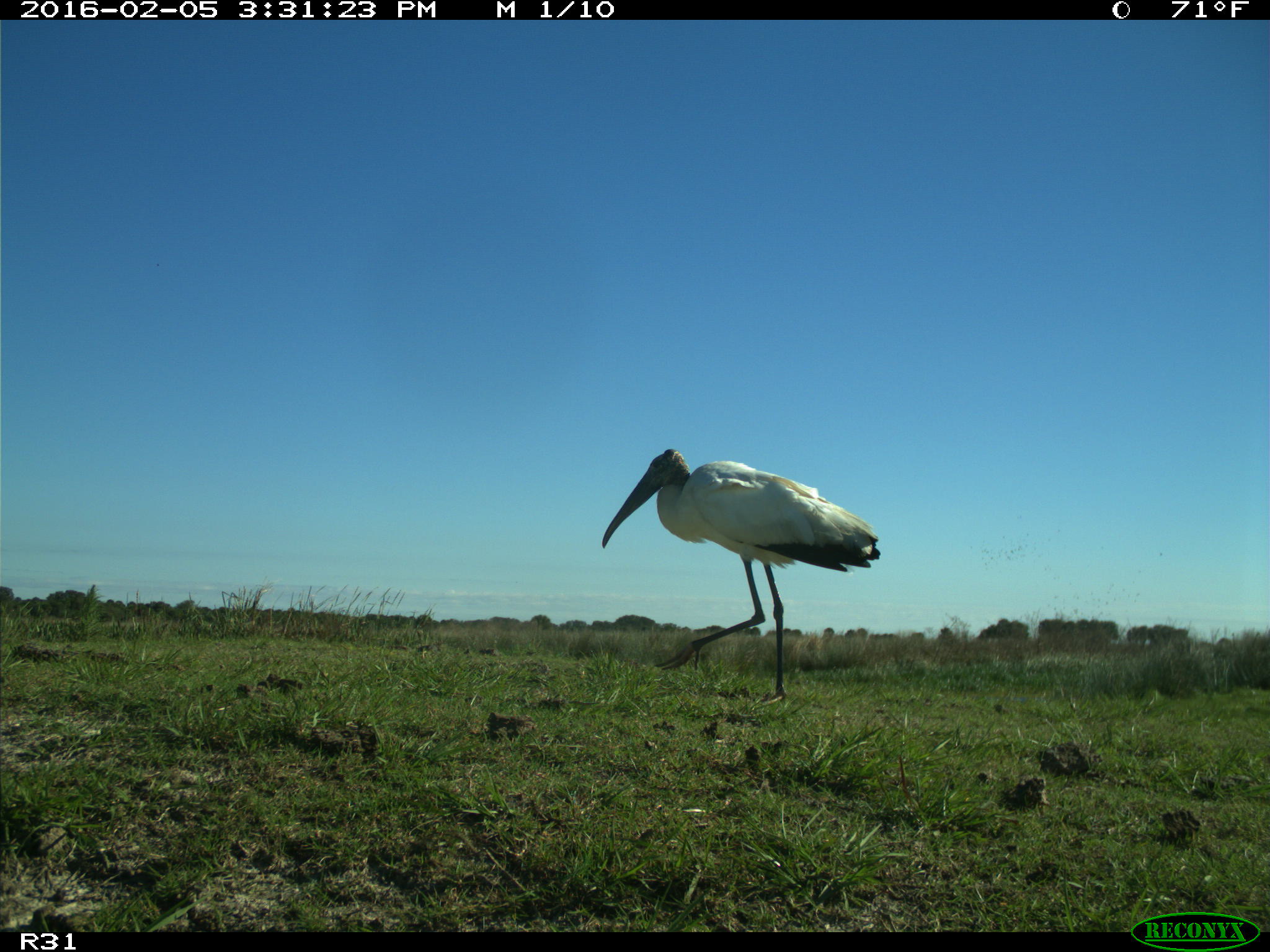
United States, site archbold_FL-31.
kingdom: Animalia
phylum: Chordata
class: Aves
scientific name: Aves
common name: birds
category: unidentified bird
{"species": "unidentified bird (birds) (Aves)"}